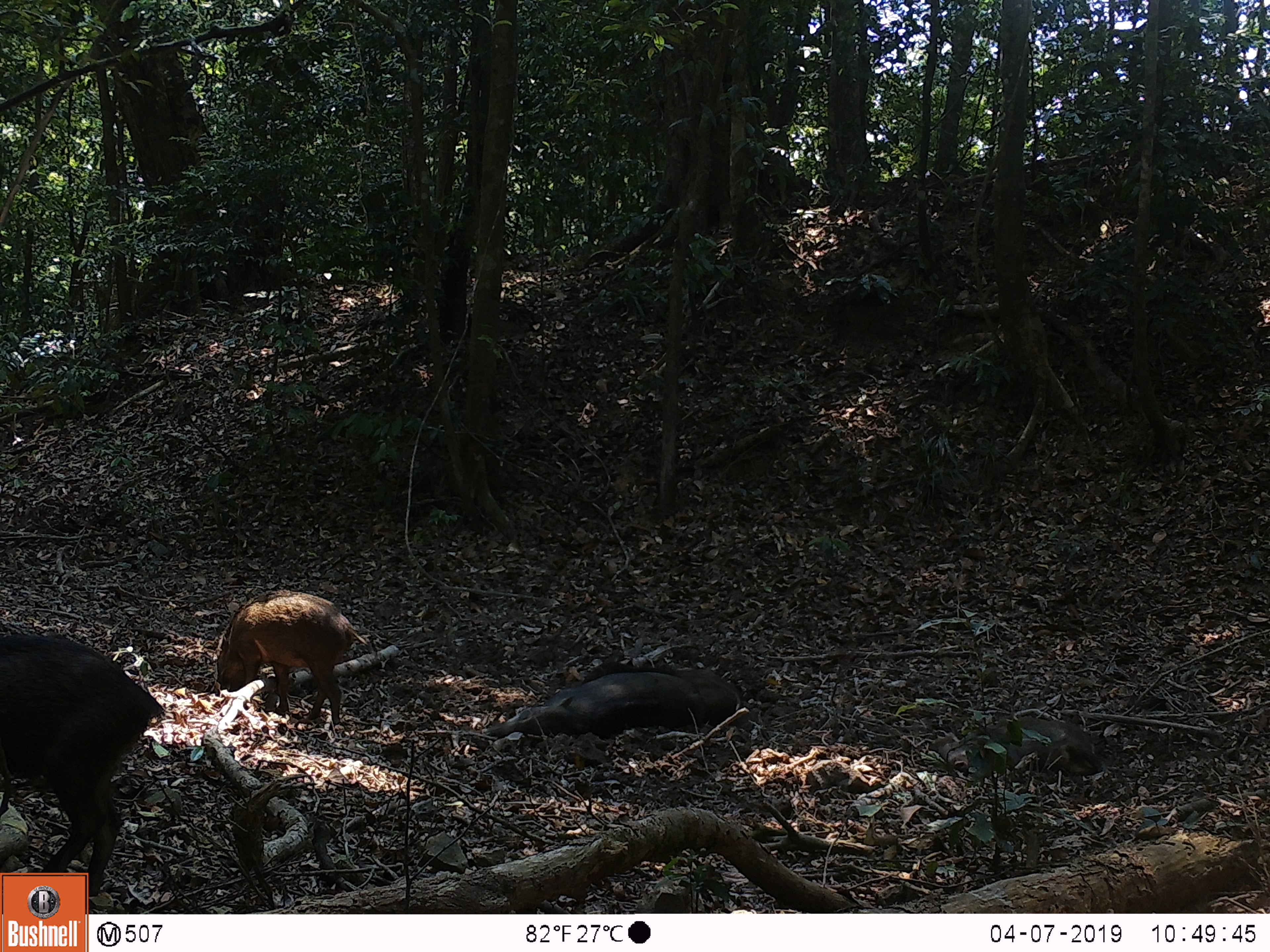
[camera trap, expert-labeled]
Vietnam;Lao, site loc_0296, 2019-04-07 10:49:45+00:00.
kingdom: Animalia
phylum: Chordata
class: Mammalia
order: Artiodactyla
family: Suidae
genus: Sus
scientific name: Sus scrofa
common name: eurasian wild pig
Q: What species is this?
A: Eurasian wild pig (Sus scrofa).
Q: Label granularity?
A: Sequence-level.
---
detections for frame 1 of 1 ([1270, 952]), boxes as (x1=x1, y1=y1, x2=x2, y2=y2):
eurasian wild pig: (x1=0, y1=633, x2=167, y2=912); (x1=215, y1=589, x2=367, y2=724); (x1=486, y1=660, x2=742, y2=739); (x1=968, y1=715, x2=1103, y2=784)